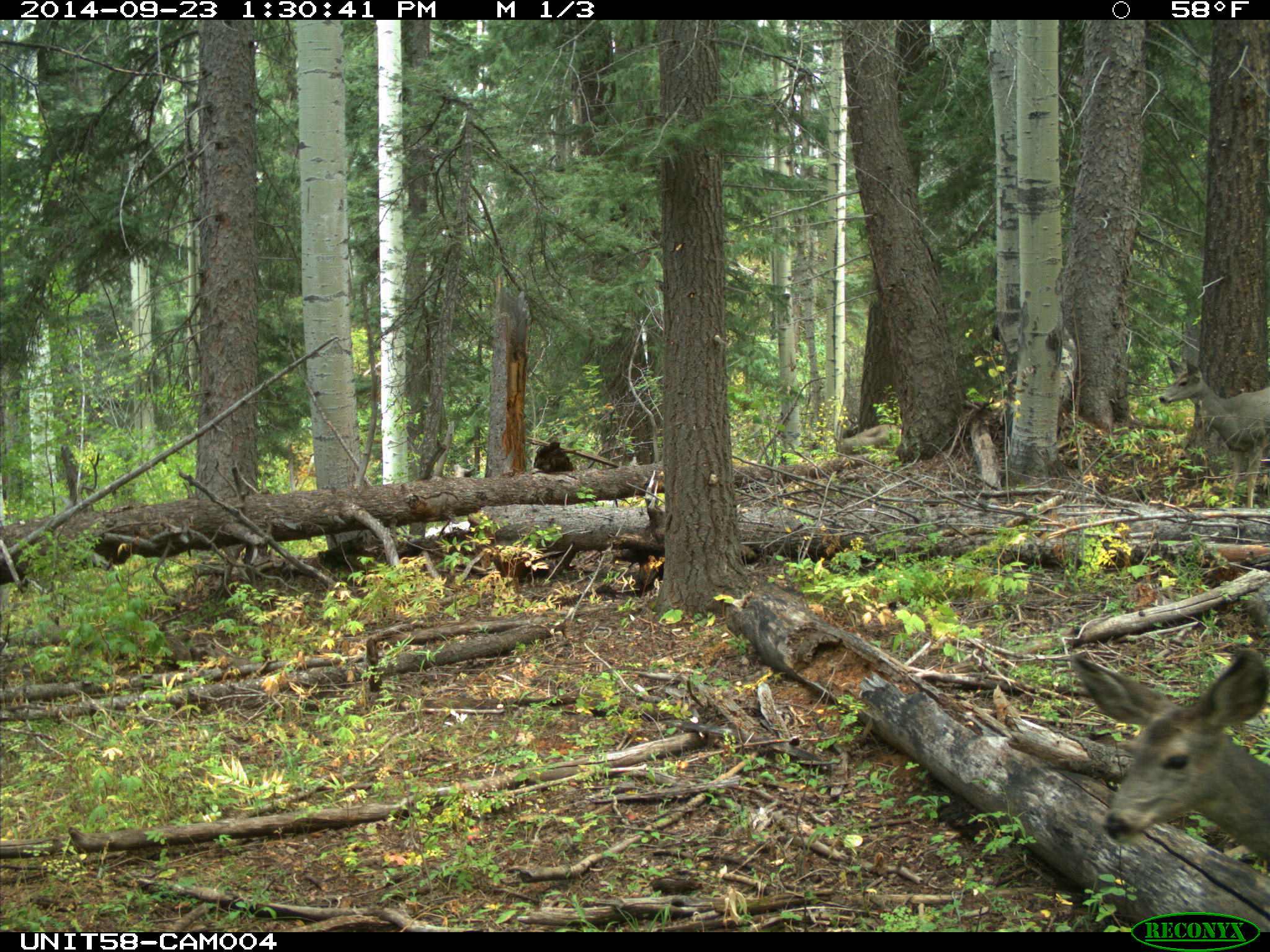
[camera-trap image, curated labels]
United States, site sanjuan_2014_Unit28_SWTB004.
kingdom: Animalia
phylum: Chordata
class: Mammalia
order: Artiodactyla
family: Cervidae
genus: Odocoileus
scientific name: Odocoileus hemionus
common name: mule deer